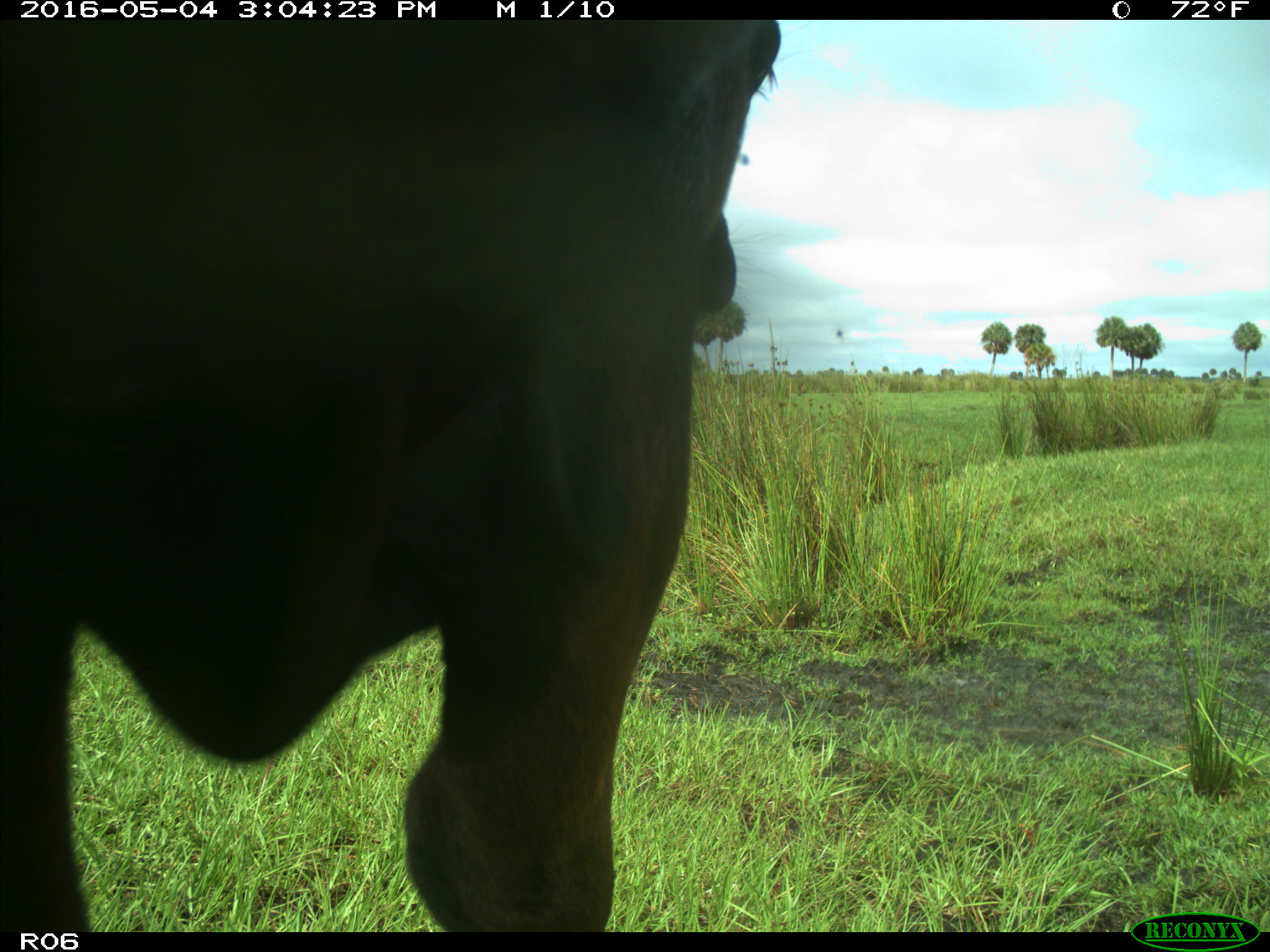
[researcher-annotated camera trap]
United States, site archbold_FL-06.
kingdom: Animalia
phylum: Chordata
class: Mammalia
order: Artiodactyla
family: Bovidae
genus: Bos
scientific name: Bos taurus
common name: domestic cow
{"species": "Bos taurus (domestic cow)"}